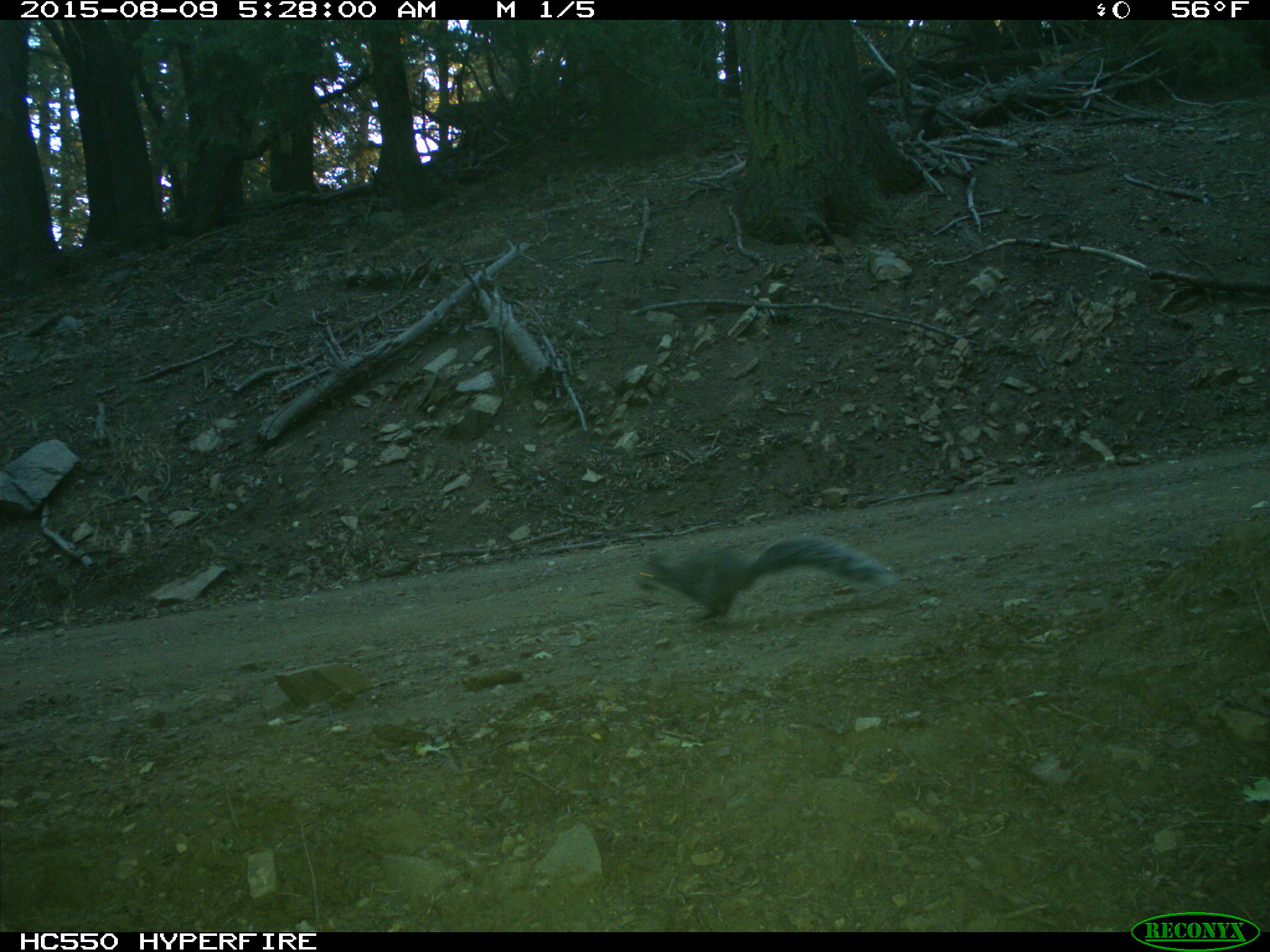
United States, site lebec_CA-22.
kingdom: Animalia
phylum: Chordata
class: Mammalia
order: Rodentia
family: Sciuridae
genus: Sciurus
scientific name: Sciurus carolinensis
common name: eastern gray squirrel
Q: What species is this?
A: Sciurus carolinensis (eastern gray squirrel).